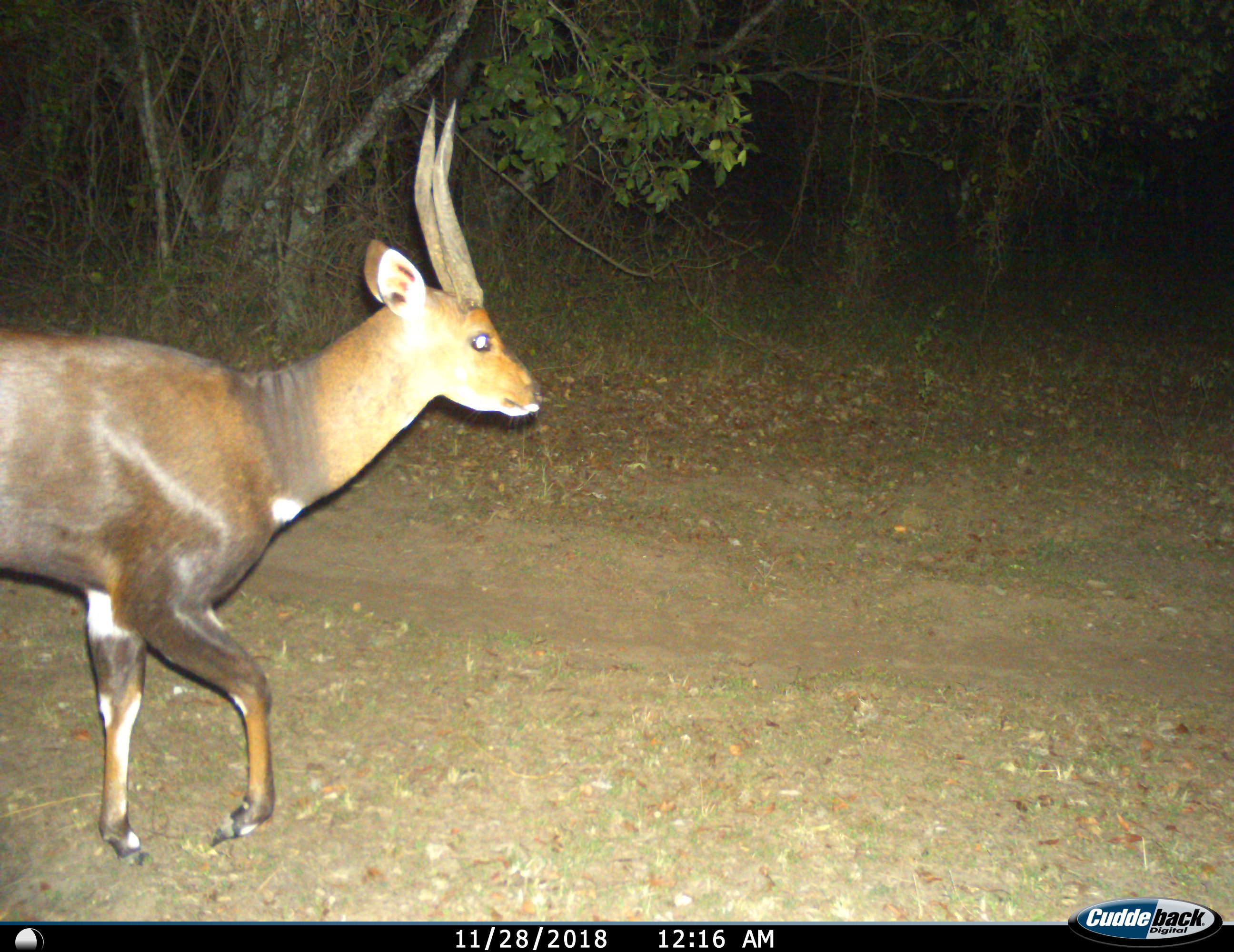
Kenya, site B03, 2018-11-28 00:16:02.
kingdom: Animalia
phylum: Chordata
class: Mammalia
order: Artiodactyla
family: Bovidae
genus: Tragelaphus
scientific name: Tragelaphus scriptus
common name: bushbuck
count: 1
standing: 14%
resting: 0%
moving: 100%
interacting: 0%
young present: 0%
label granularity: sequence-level